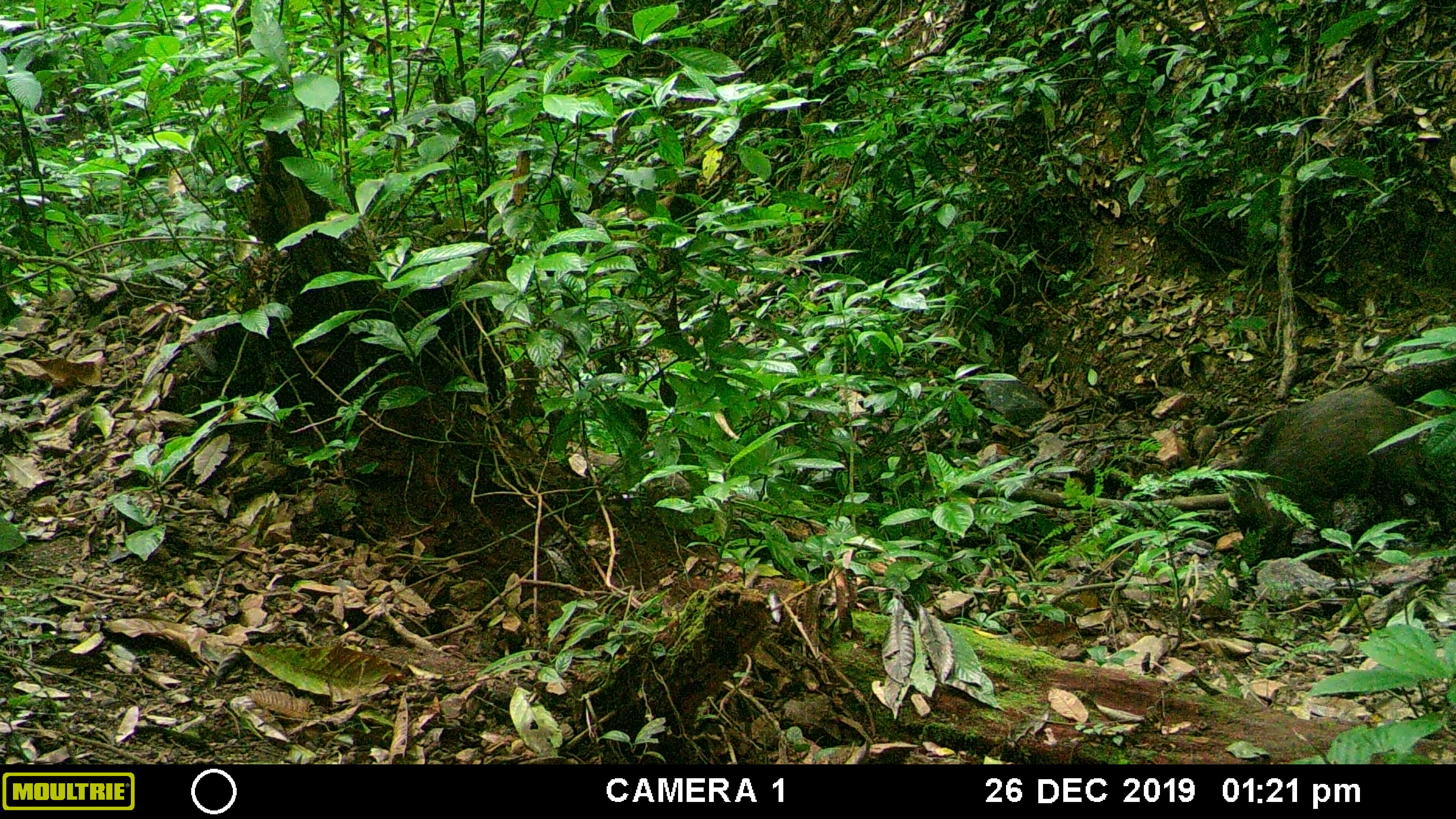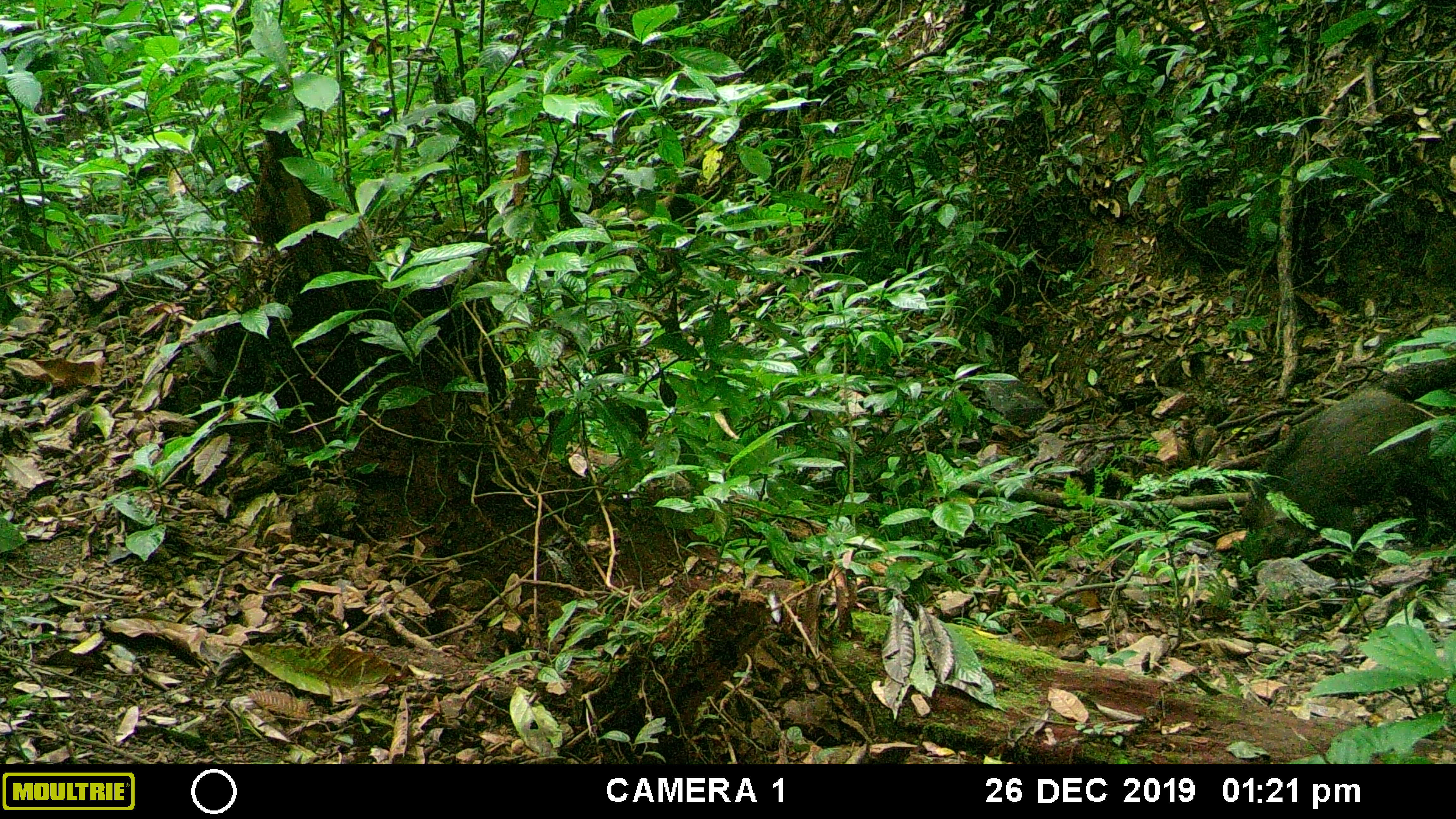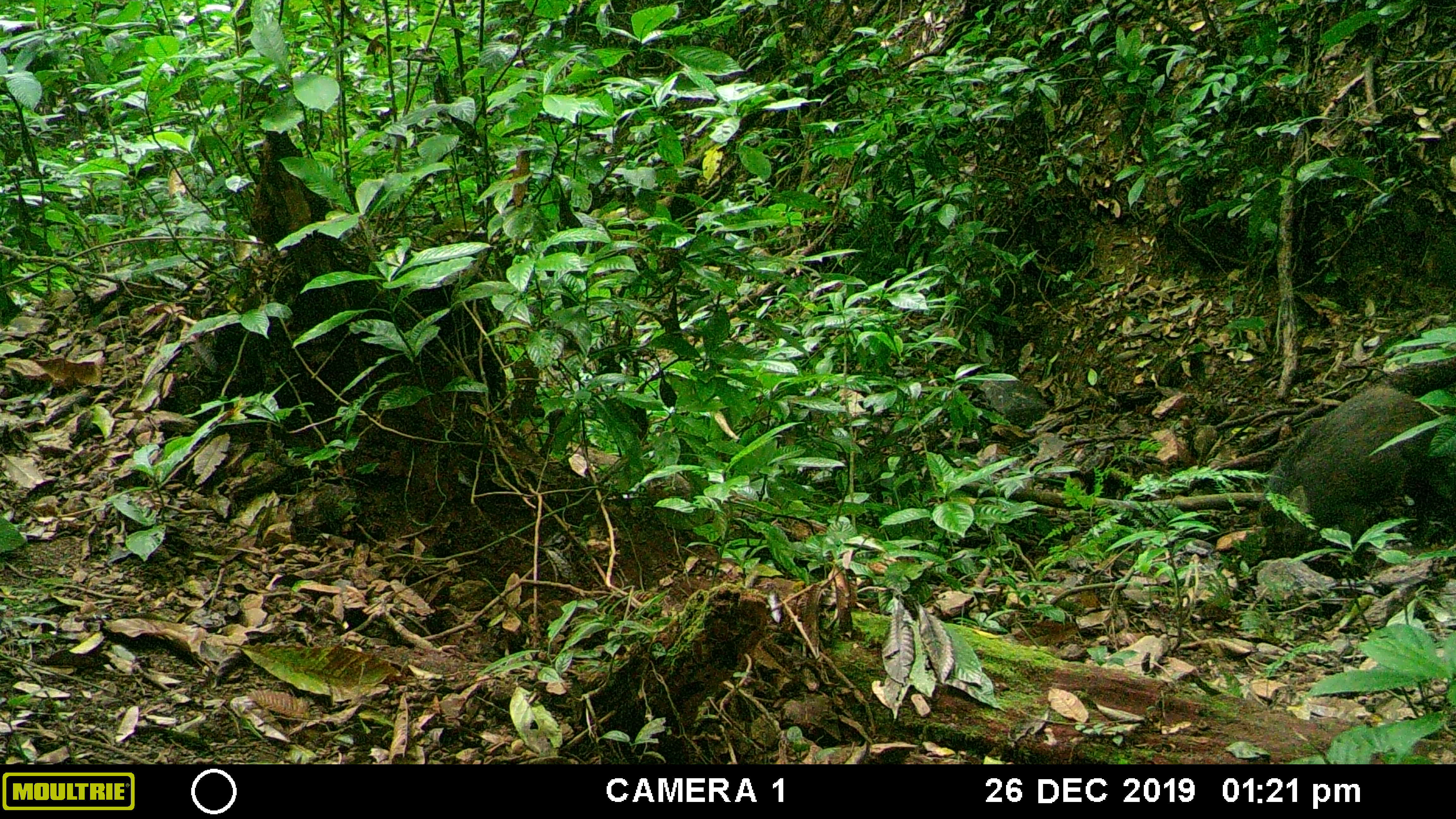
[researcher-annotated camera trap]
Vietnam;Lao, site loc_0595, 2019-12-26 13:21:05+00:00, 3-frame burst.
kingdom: Animalia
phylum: Chordata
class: Mammalia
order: Artiodactyla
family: Suidae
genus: Sus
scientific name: Sus scrofa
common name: eurasian wild pig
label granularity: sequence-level